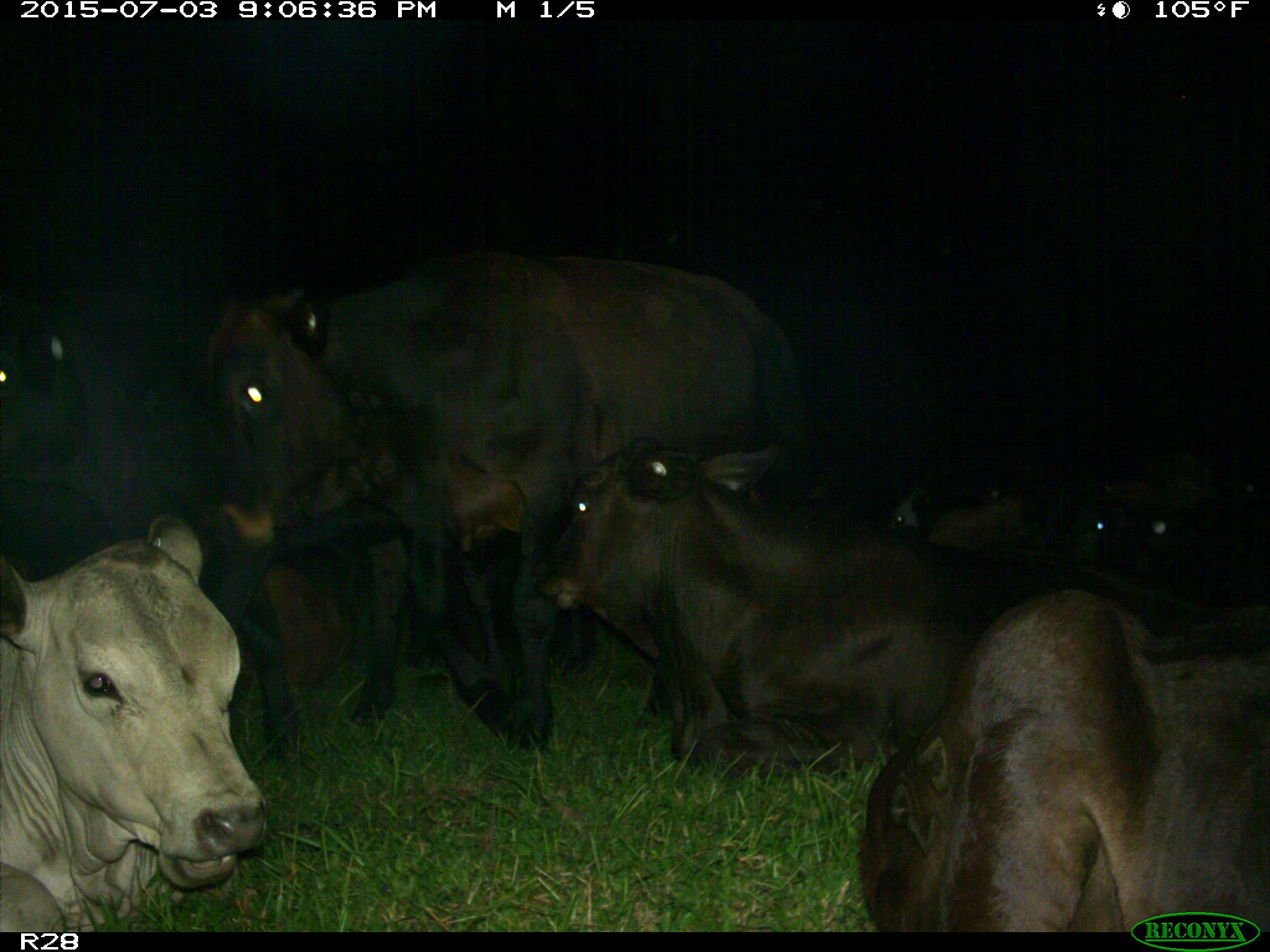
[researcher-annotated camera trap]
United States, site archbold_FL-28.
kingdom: Animalia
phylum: Chordata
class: Mammalia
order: Artiodactyla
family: Bovidae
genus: Bos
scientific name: Bos taurus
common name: domestic cow